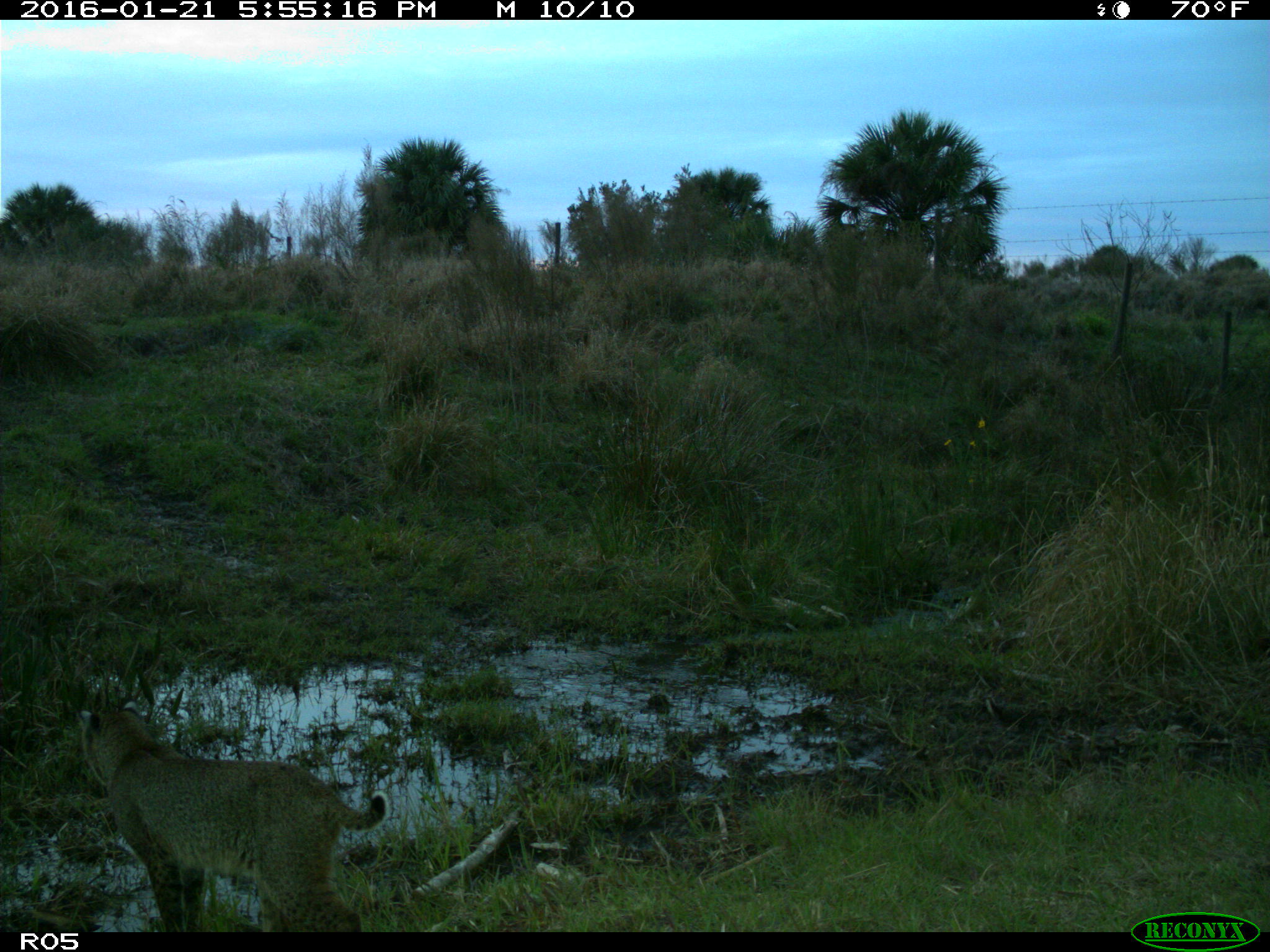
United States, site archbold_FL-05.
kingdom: Animalia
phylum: Chordata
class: Mammalia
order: Carnivora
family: Felidae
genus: Lynx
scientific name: Lynx rufus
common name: bobcat